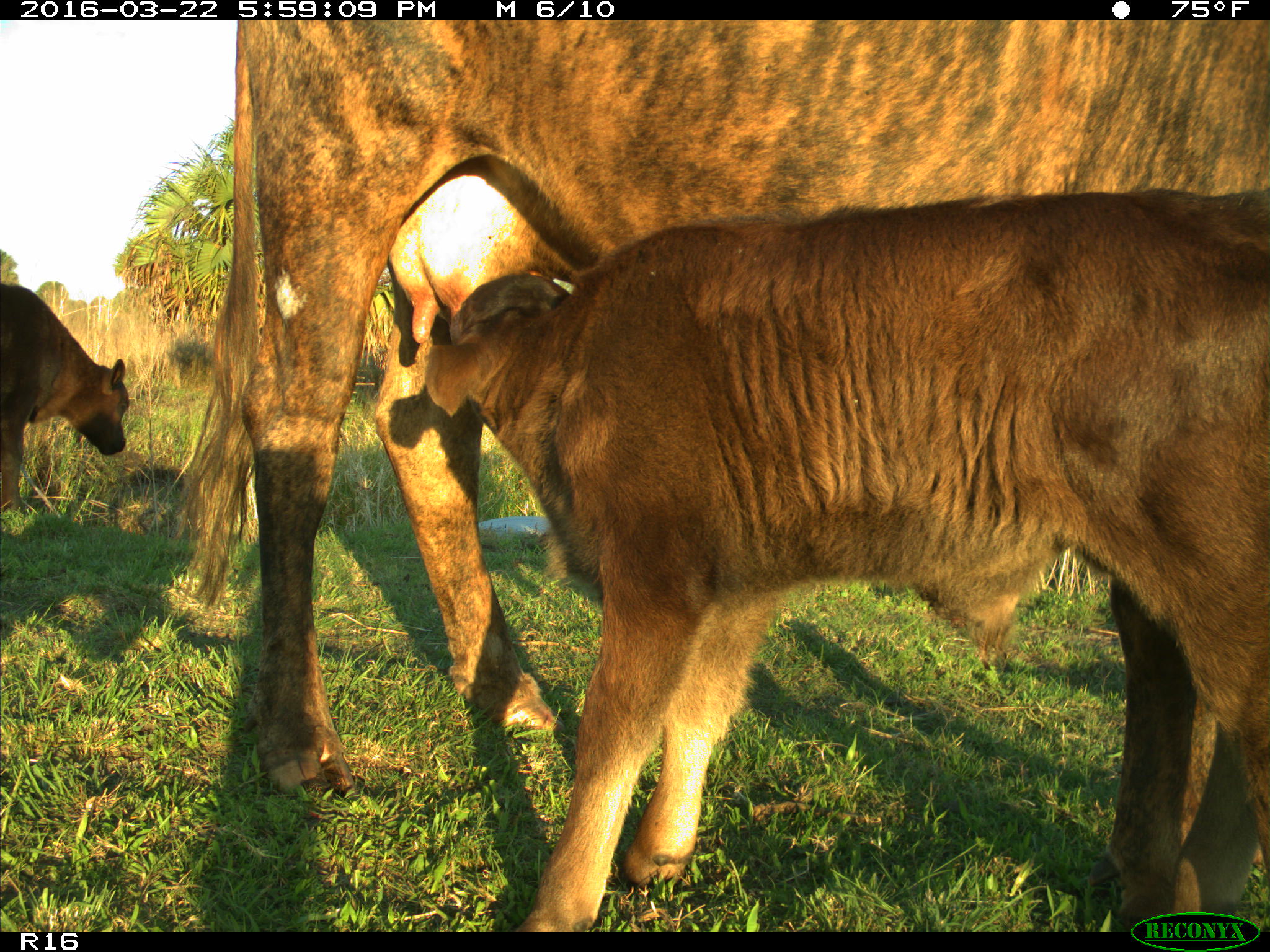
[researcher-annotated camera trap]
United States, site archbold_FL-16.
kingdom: Animalia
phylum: Chordata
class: Mammalia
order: Artiodactyla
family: Bovidae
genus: Bos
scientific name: Bos taurus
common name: domestic cow